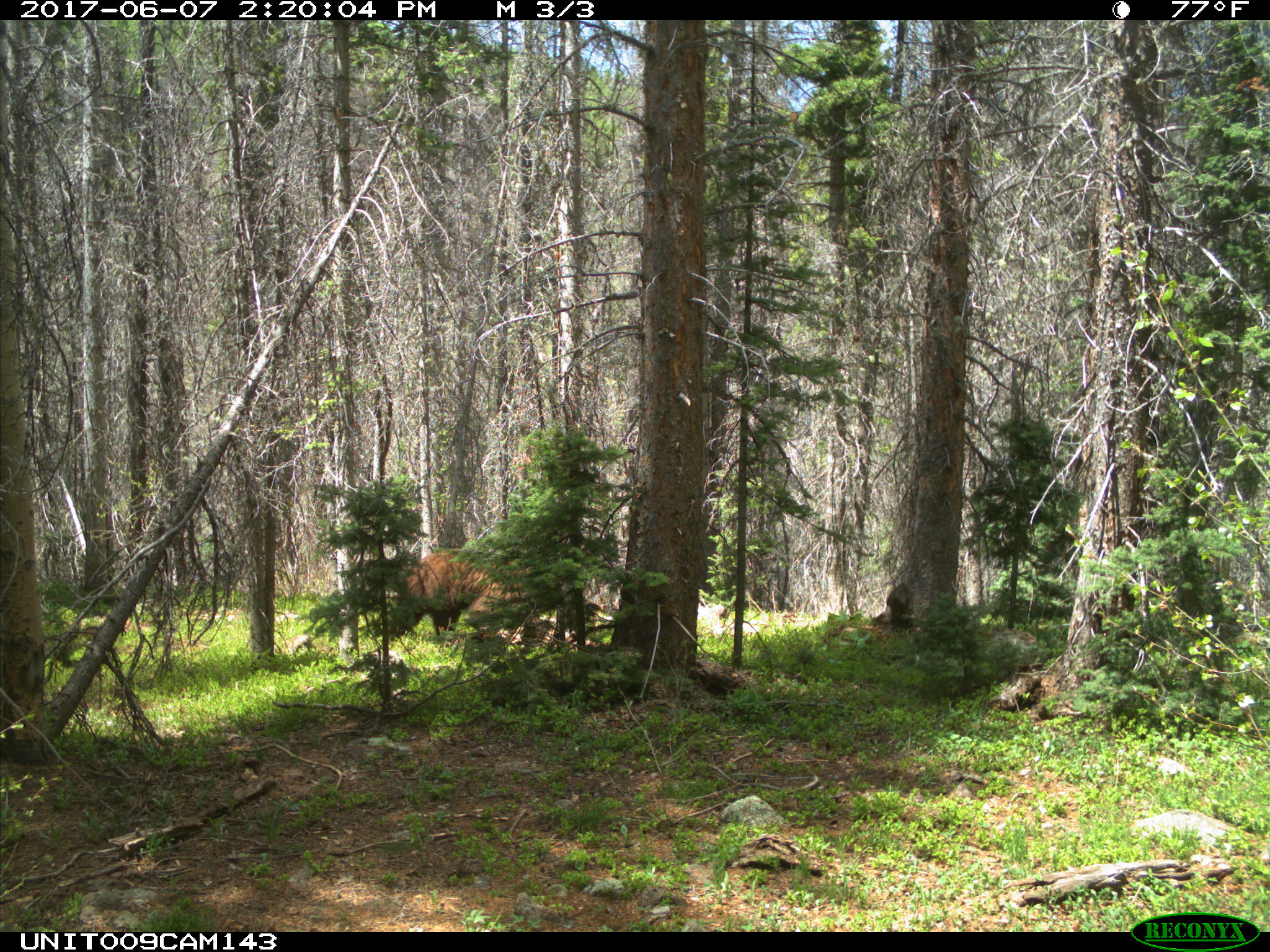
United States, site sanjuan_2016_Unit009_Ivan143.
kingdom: Animalia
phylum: Chordata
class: Mammalia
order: Carnivora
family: Ursidae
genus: Ursus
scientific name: Ursus americanus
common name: american black bear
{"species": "Ursus americanus (american black bear)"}